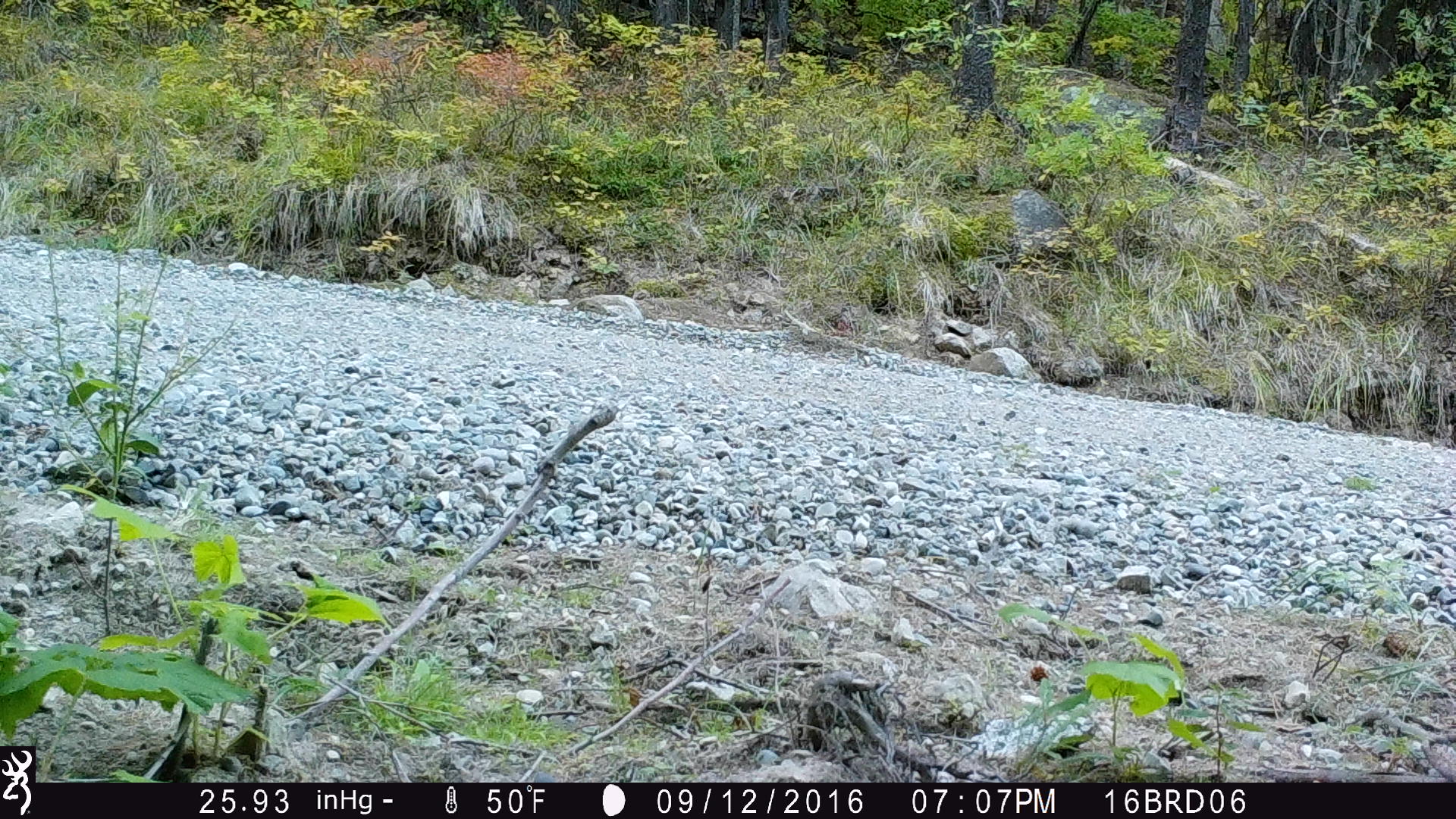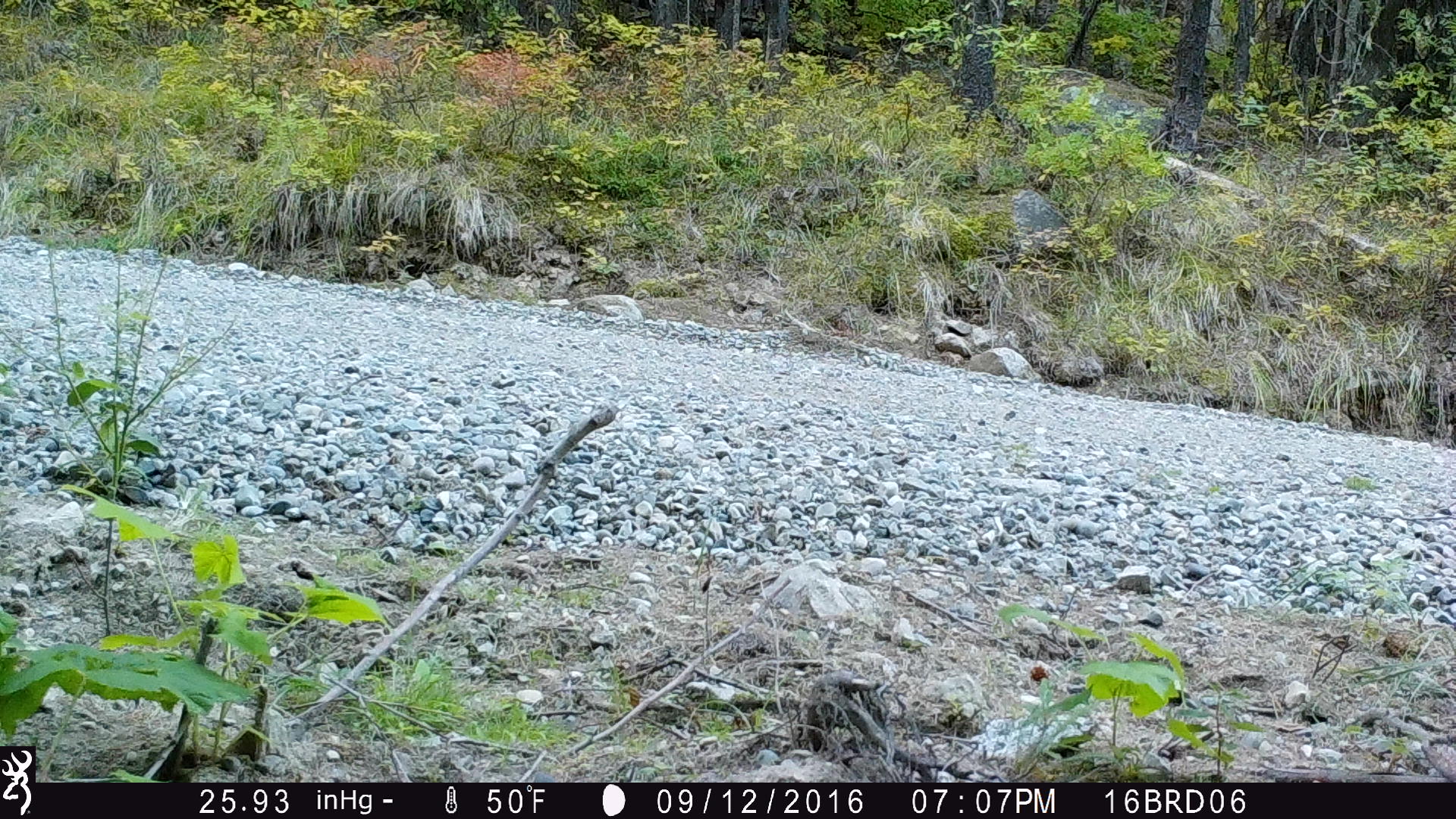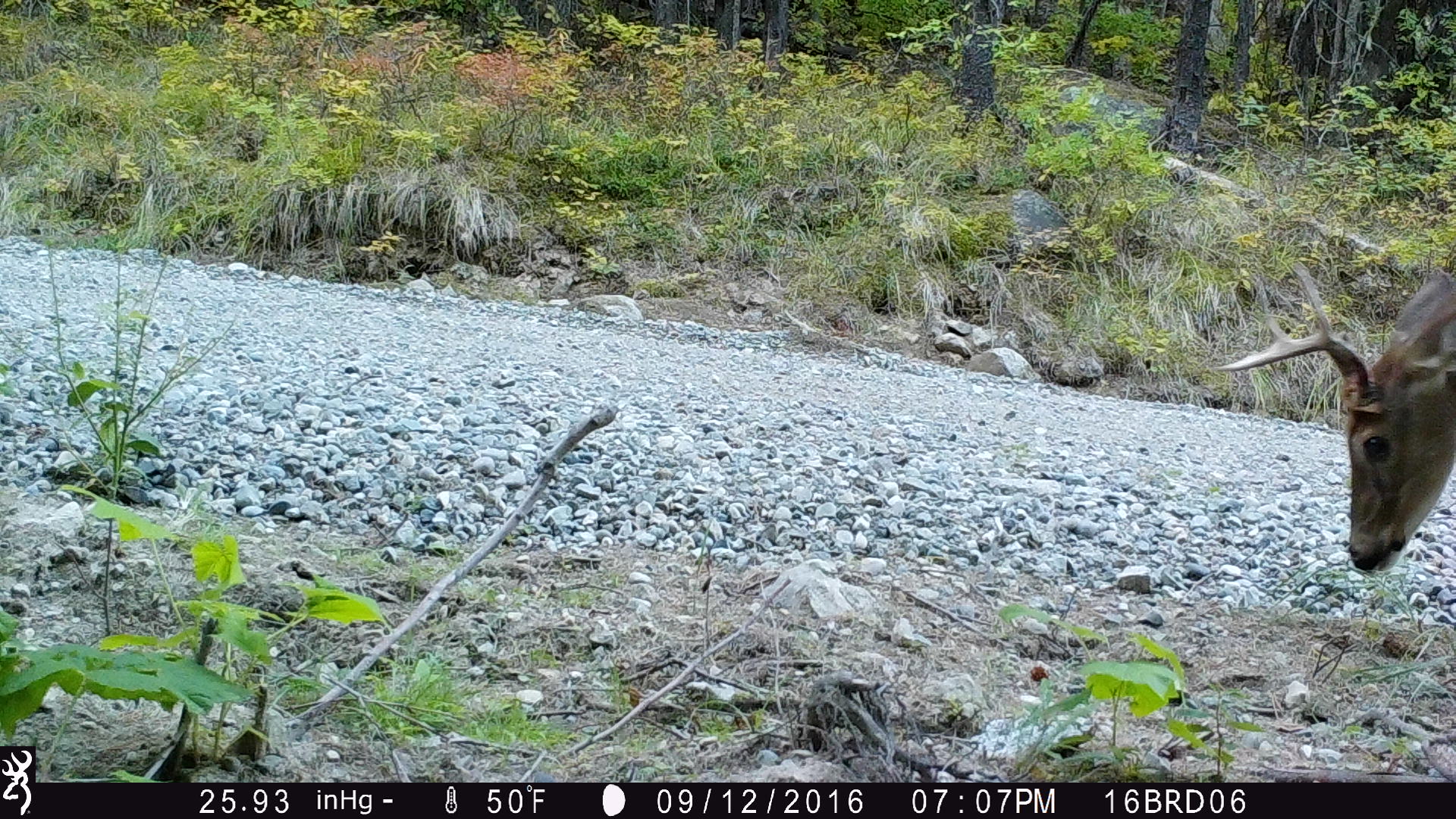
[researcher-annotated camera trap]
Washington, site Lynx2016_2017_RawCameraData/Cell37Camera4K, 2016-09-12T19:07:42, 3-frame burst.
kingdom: Animalia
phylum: Chordata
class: Mammalia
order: Artiodactyla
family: Cervidae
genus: Odocoileus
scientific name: Odocoileus virginianus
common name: white-tailed deer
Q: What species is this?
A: Odocoileus virginianus (white-tailed deer).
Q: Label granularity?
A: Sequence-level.